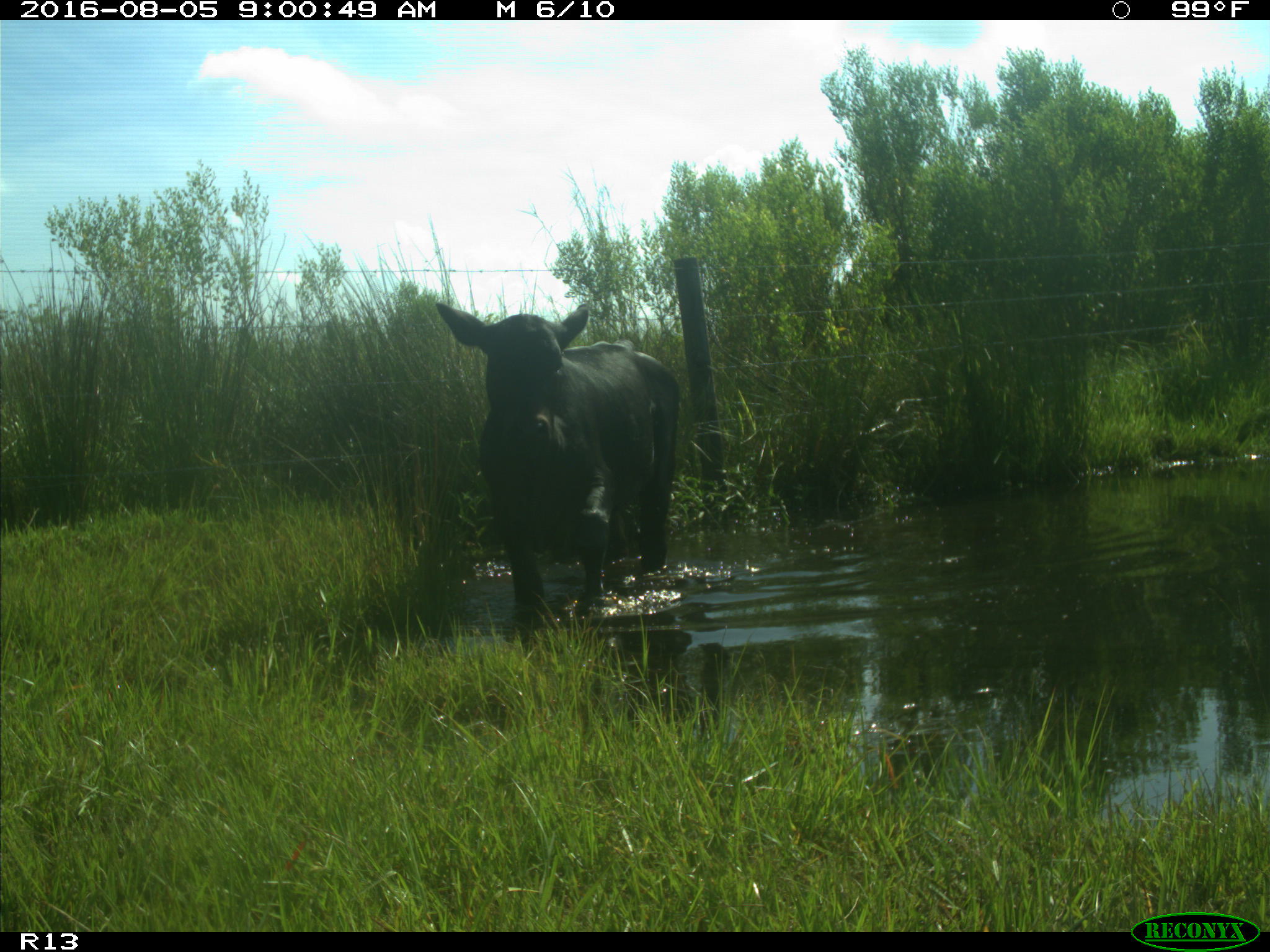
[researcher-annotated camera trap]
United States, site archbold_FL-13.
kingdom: Animalia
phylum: Chordata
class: Mammalia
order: Artiodactyla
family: Bovidae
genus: Bos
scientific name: Bos taurus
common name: domestic cow